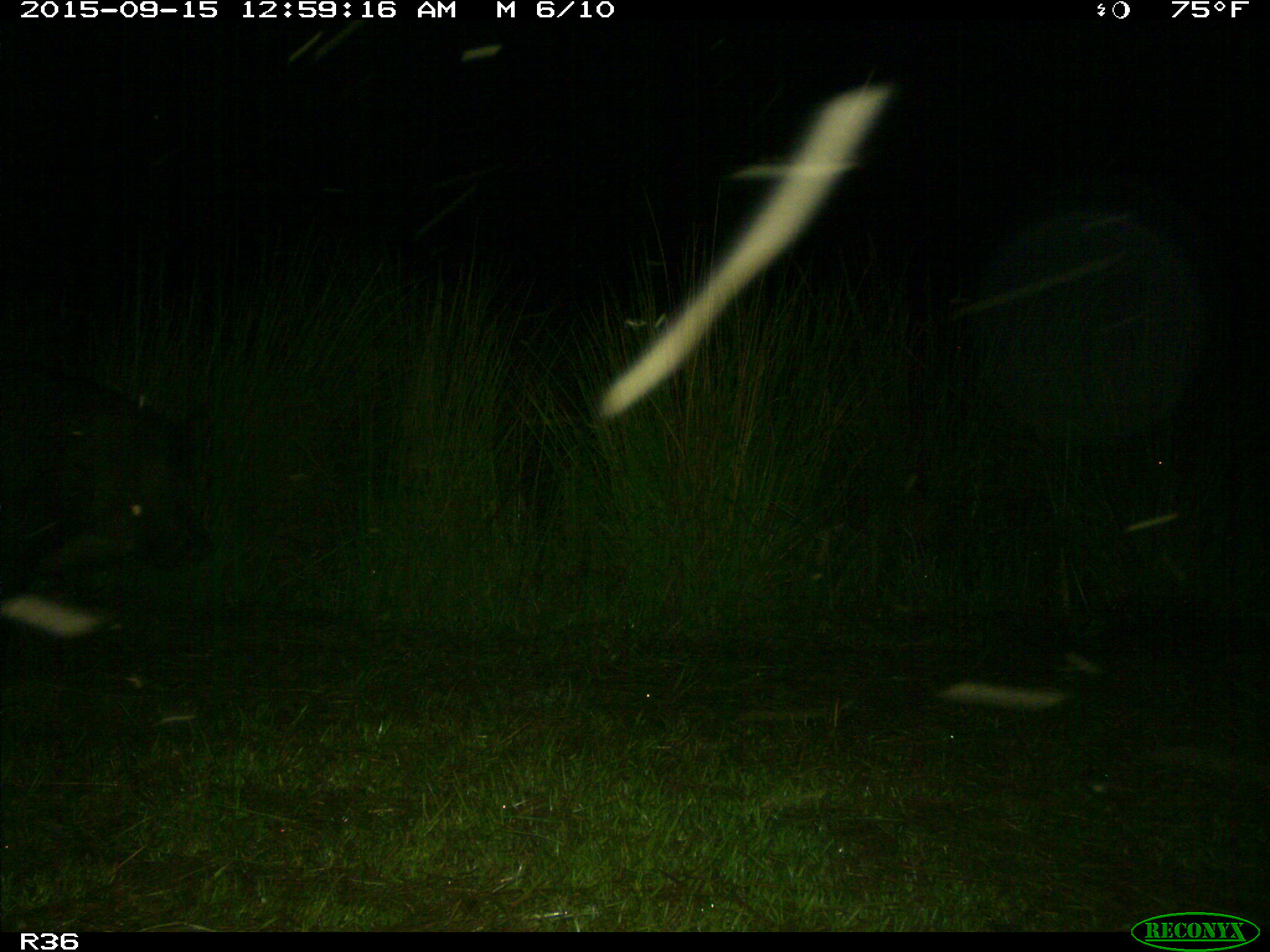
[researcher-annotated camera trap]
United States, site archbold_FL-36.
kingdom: Animalia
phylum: Chordata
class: Mammalia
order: Artiodactyla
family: Suidae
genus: Sus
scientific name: Sus scrofa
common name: wild boar